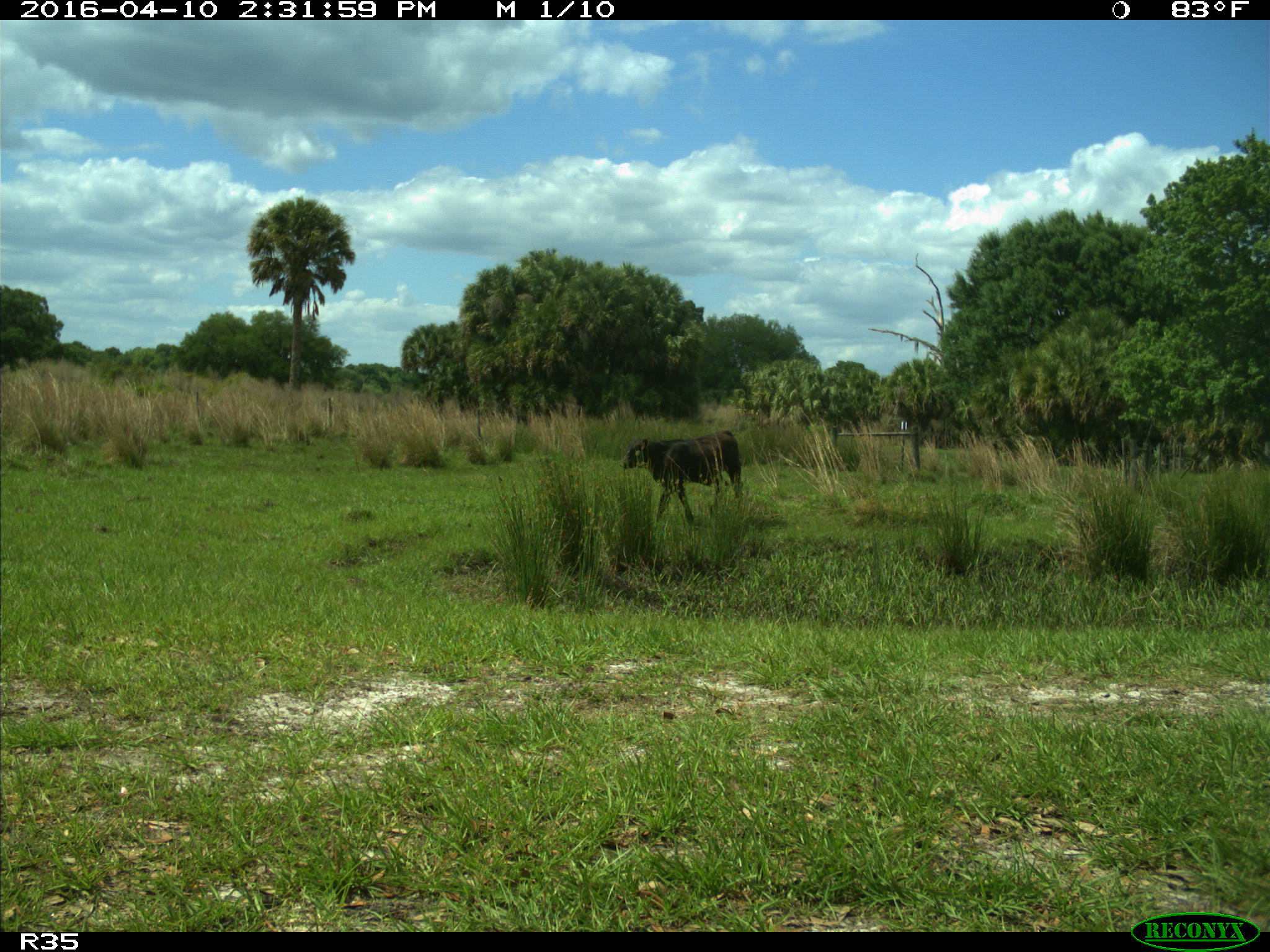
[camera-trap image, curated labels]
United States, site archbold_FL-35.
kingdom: Animalia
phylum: Chordata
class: Mammalia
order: Artiodactyla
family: Bovidae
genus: Bos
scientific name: Bos taurus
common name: domestic cow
Bos taurus (domestic cow).